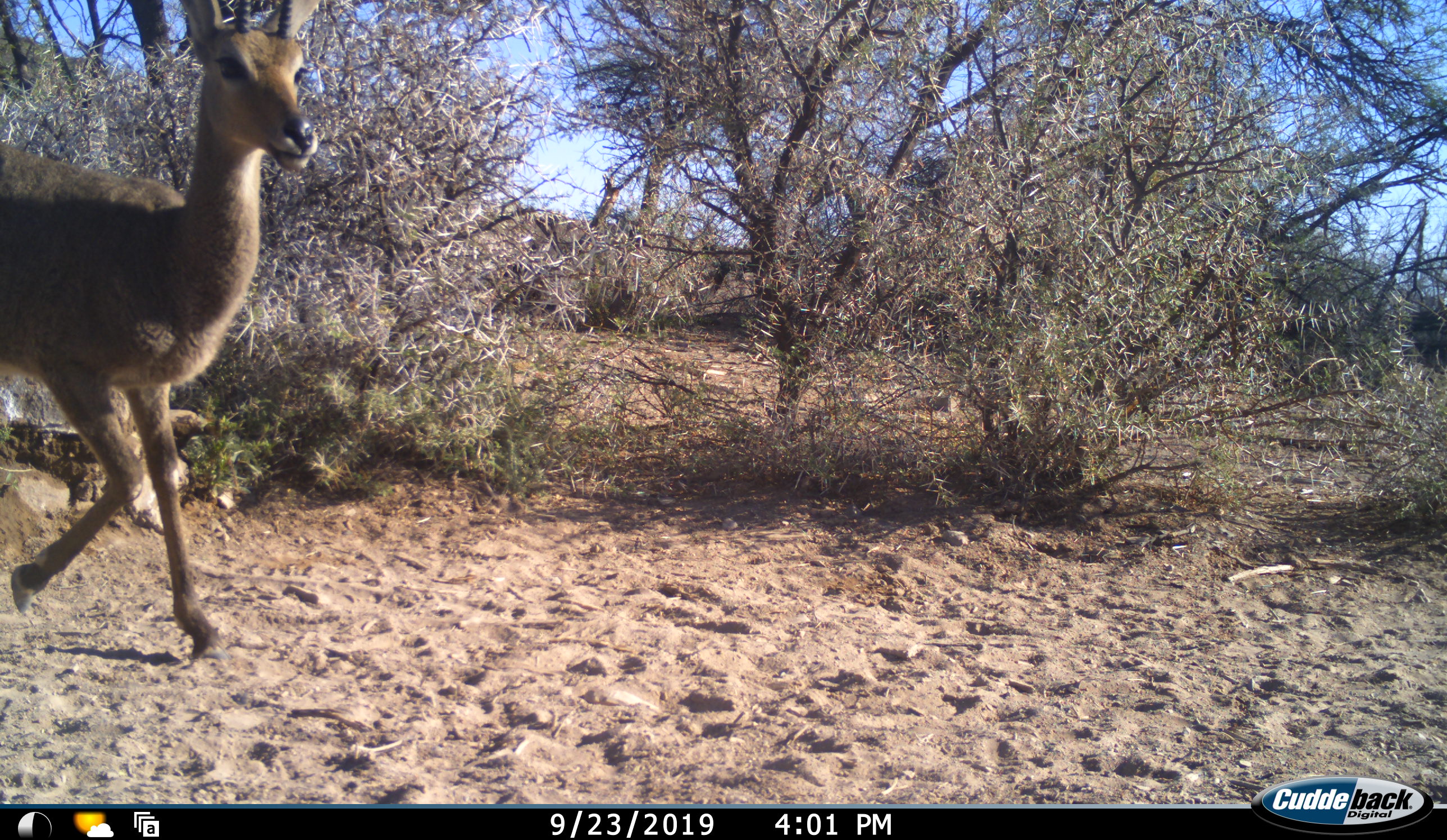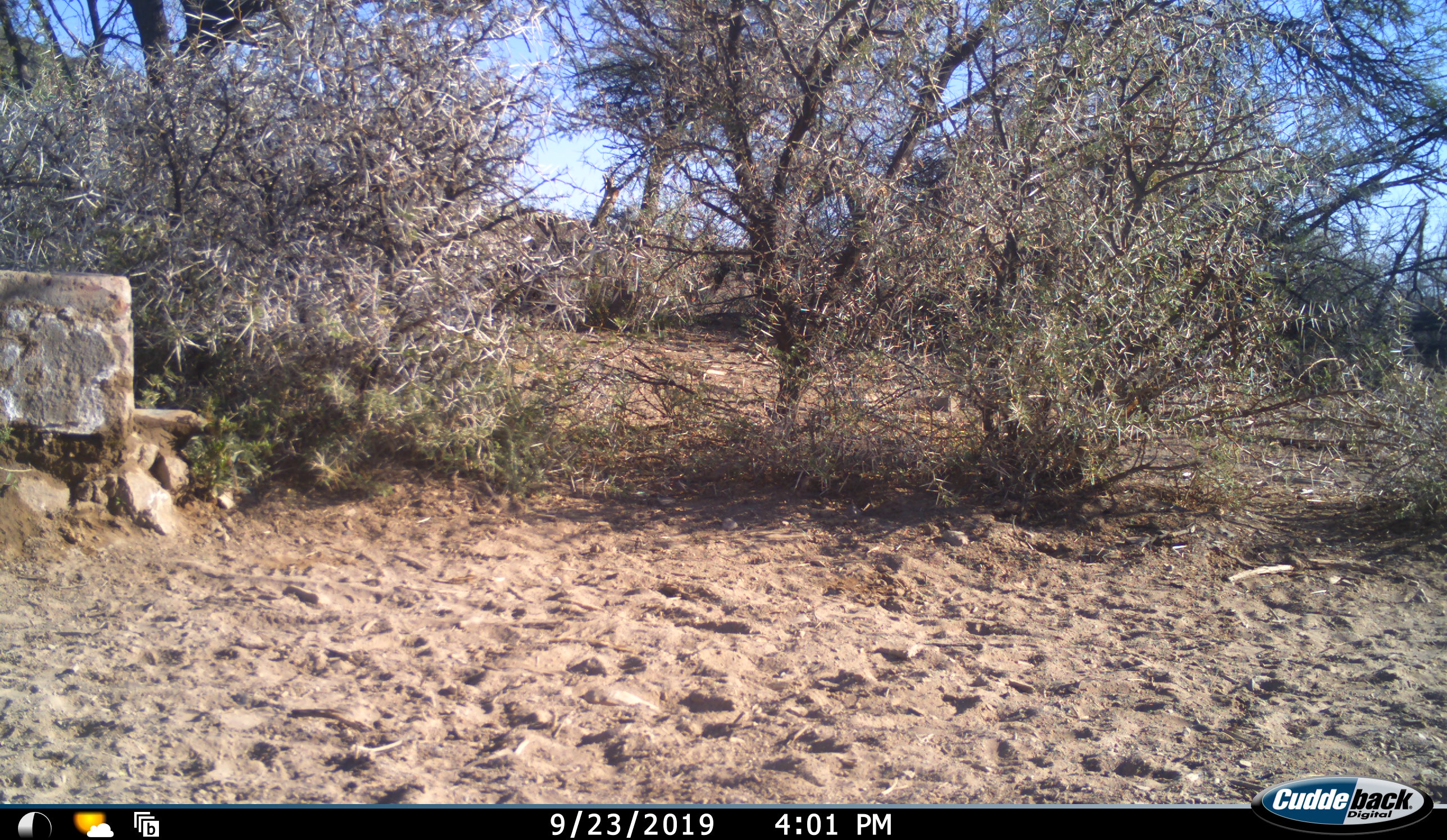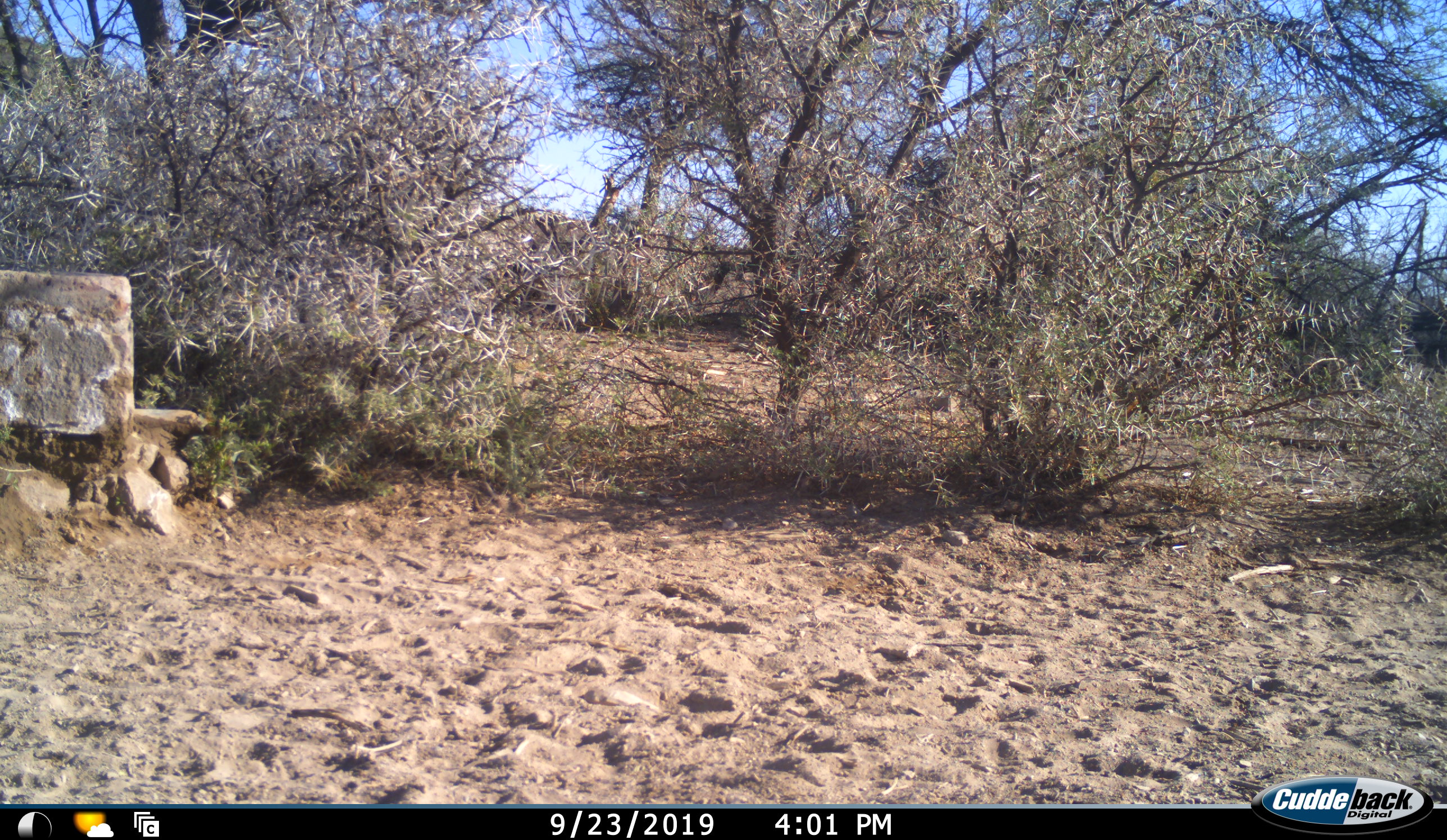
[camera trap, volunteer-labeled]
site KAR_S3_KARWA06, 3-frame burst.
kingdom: Animalia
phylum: Chordata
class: Mammalia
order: Artiodactyla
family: Bovidae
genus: Pelea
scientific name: Pelea capreolus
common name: grey rhebok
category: rhebokgrey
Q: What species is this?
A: Rhebokgrey (grey rhebok) (Pelea capreolus).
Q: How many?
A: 1.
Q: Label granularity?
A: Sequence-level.